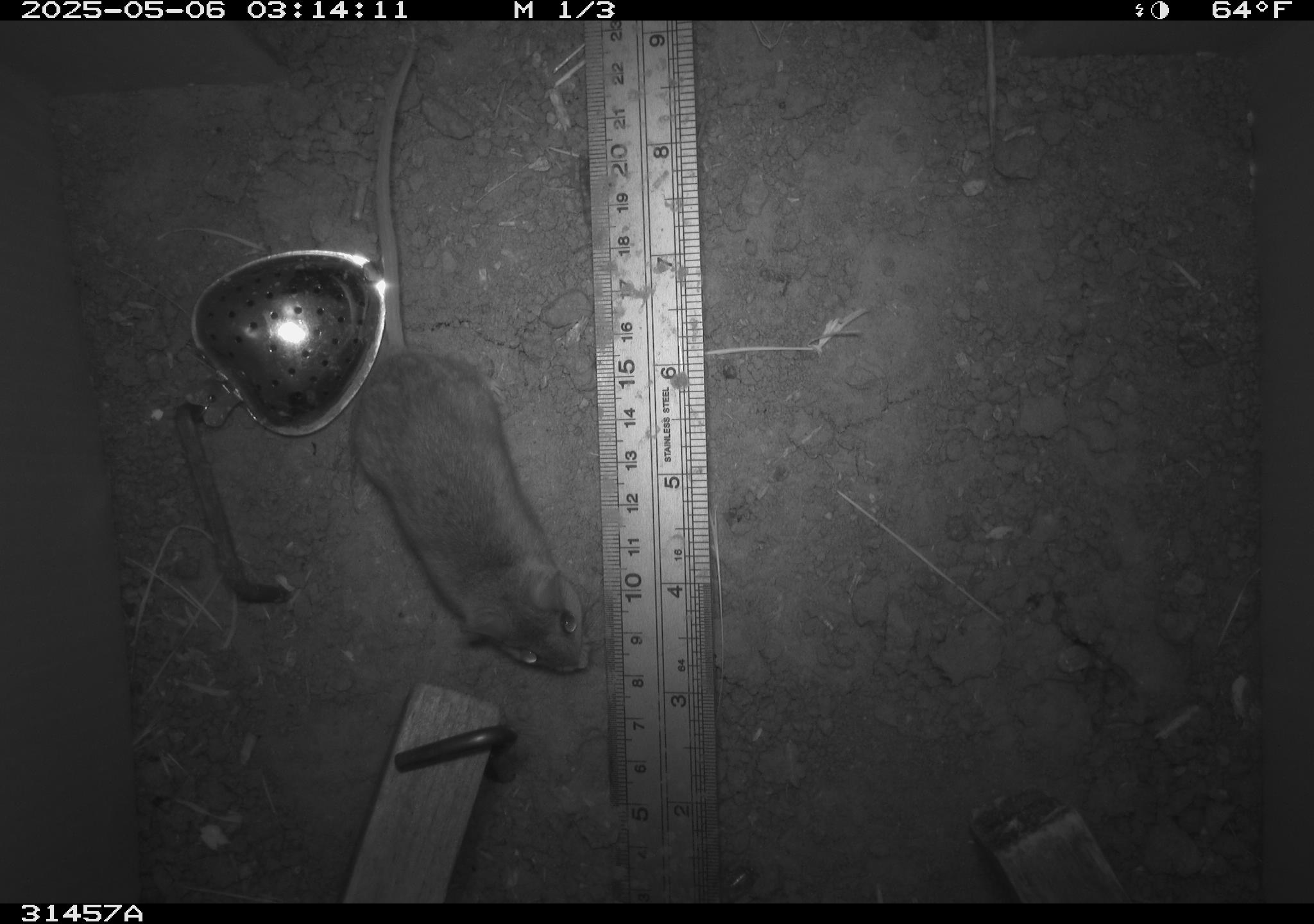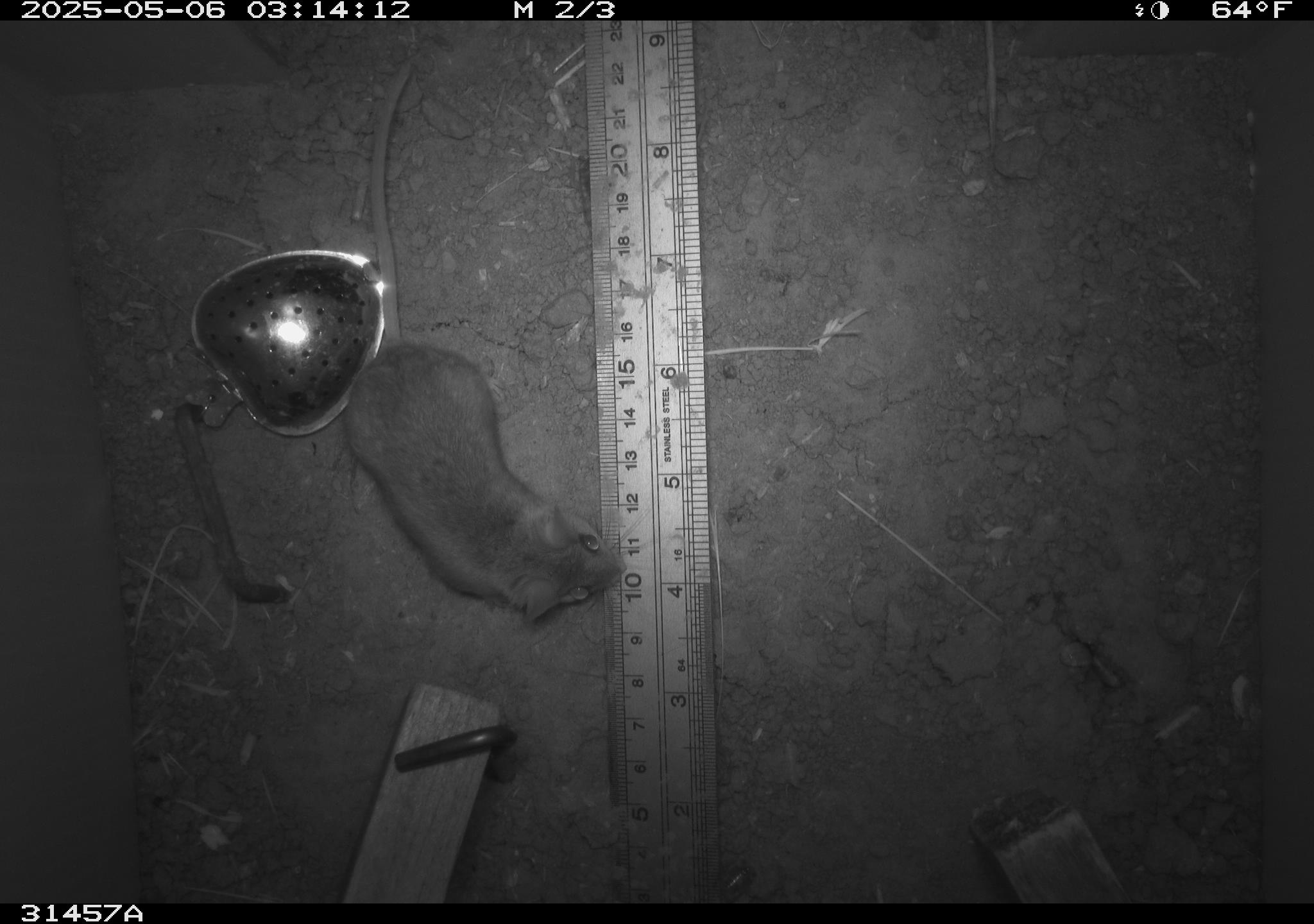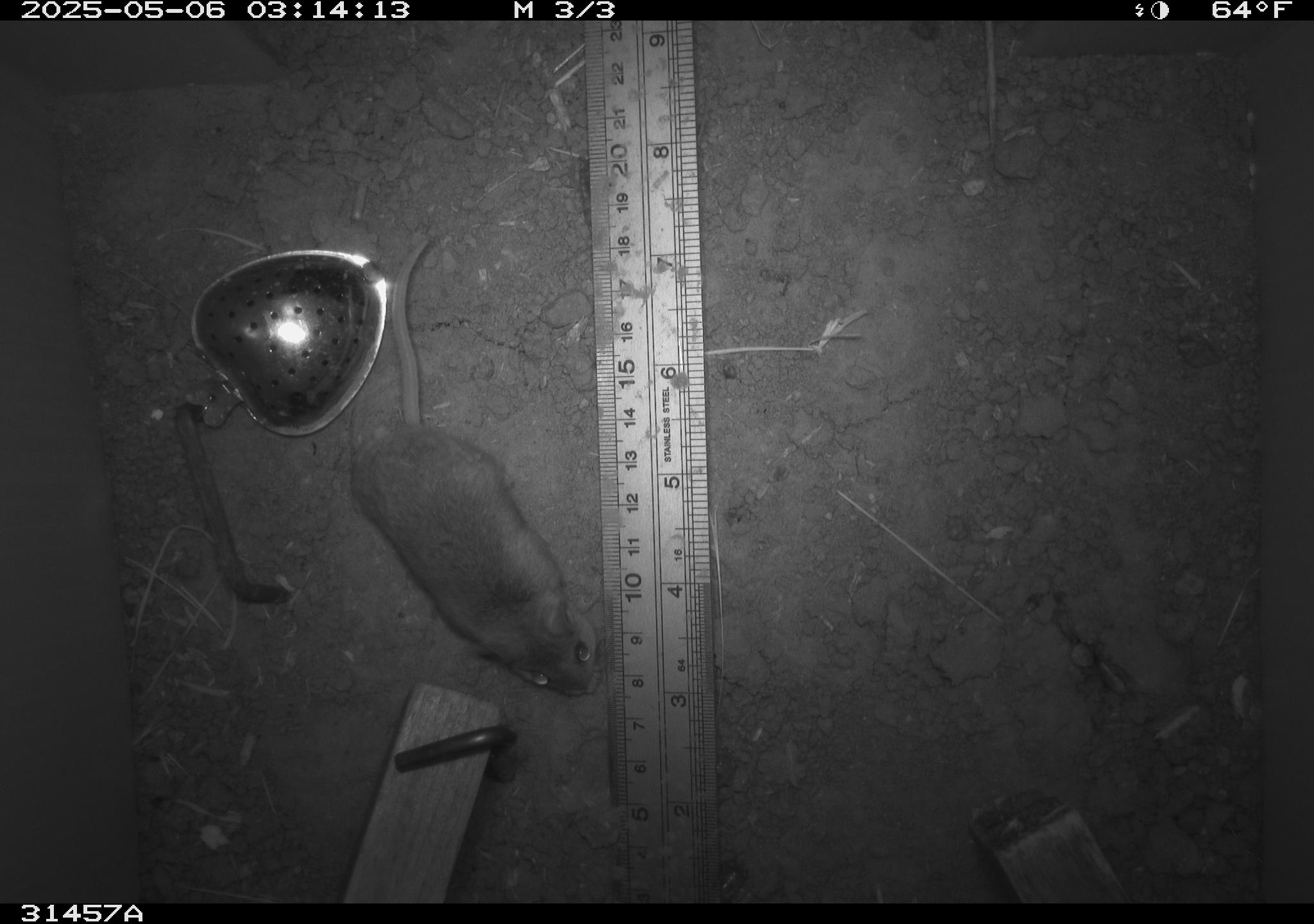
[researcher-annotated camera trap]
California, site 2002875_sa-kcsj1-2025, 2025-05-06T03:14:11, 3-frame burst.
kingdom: Animalia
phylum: Chordata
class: Mammalia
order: Rodentia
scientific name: Rodentia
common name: rodent